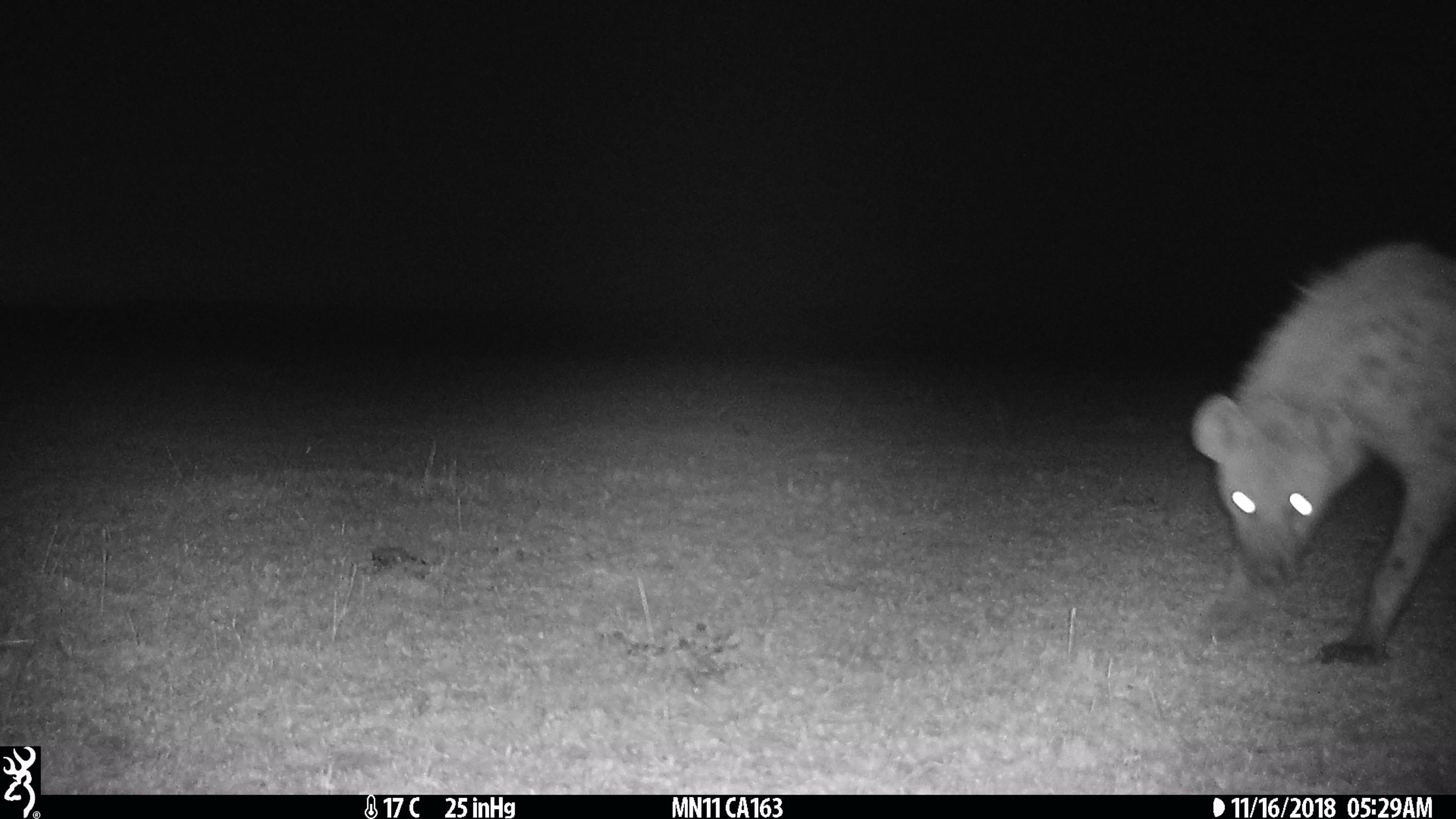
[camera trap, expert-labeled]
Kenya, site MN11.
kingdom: Animalia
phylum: Chordata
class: Mammalia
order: Carnivora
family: Hyaenidae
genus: Crocuta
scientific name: Crocuta crocuta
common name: spotted hyena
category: hyena spotted